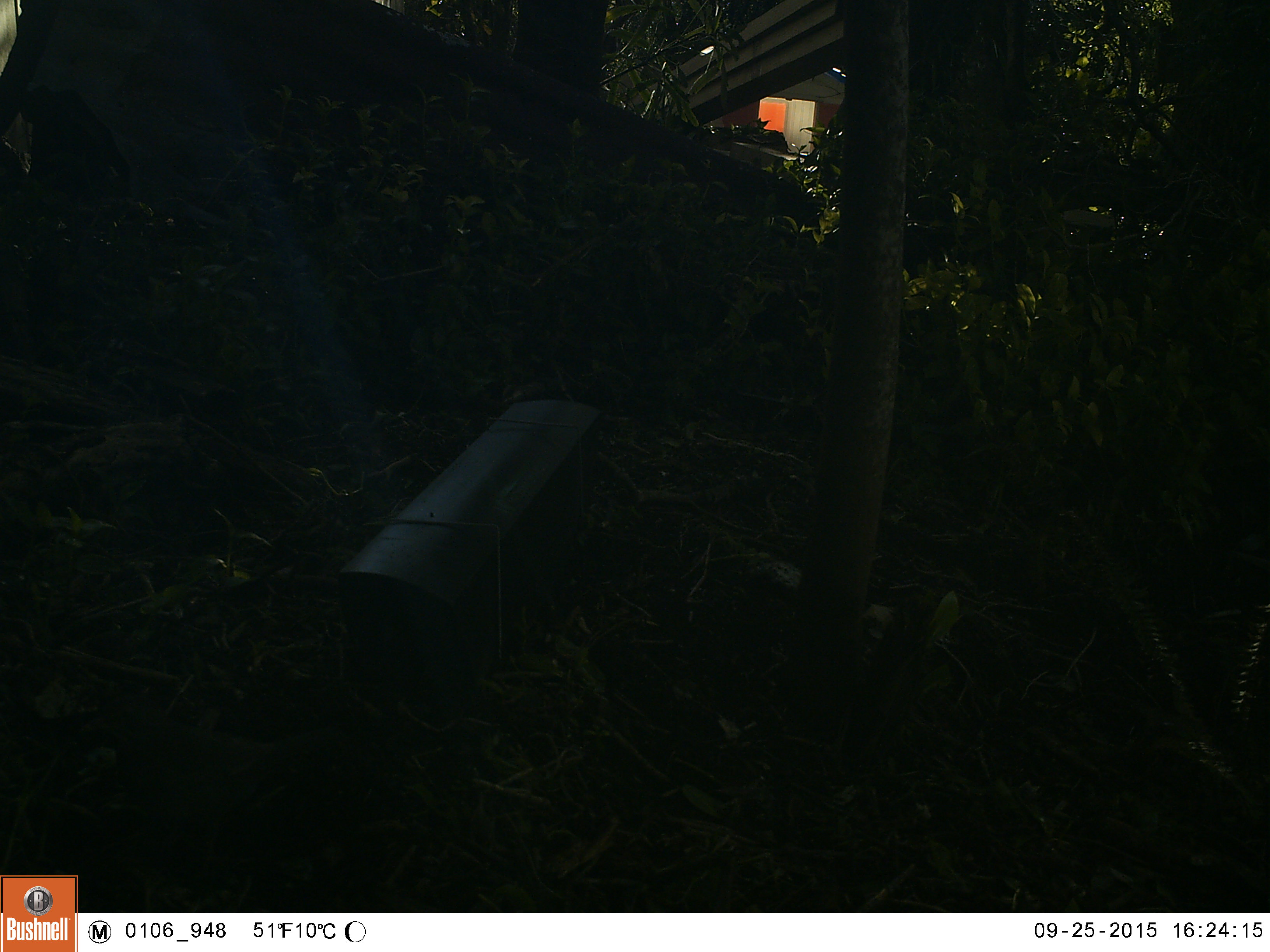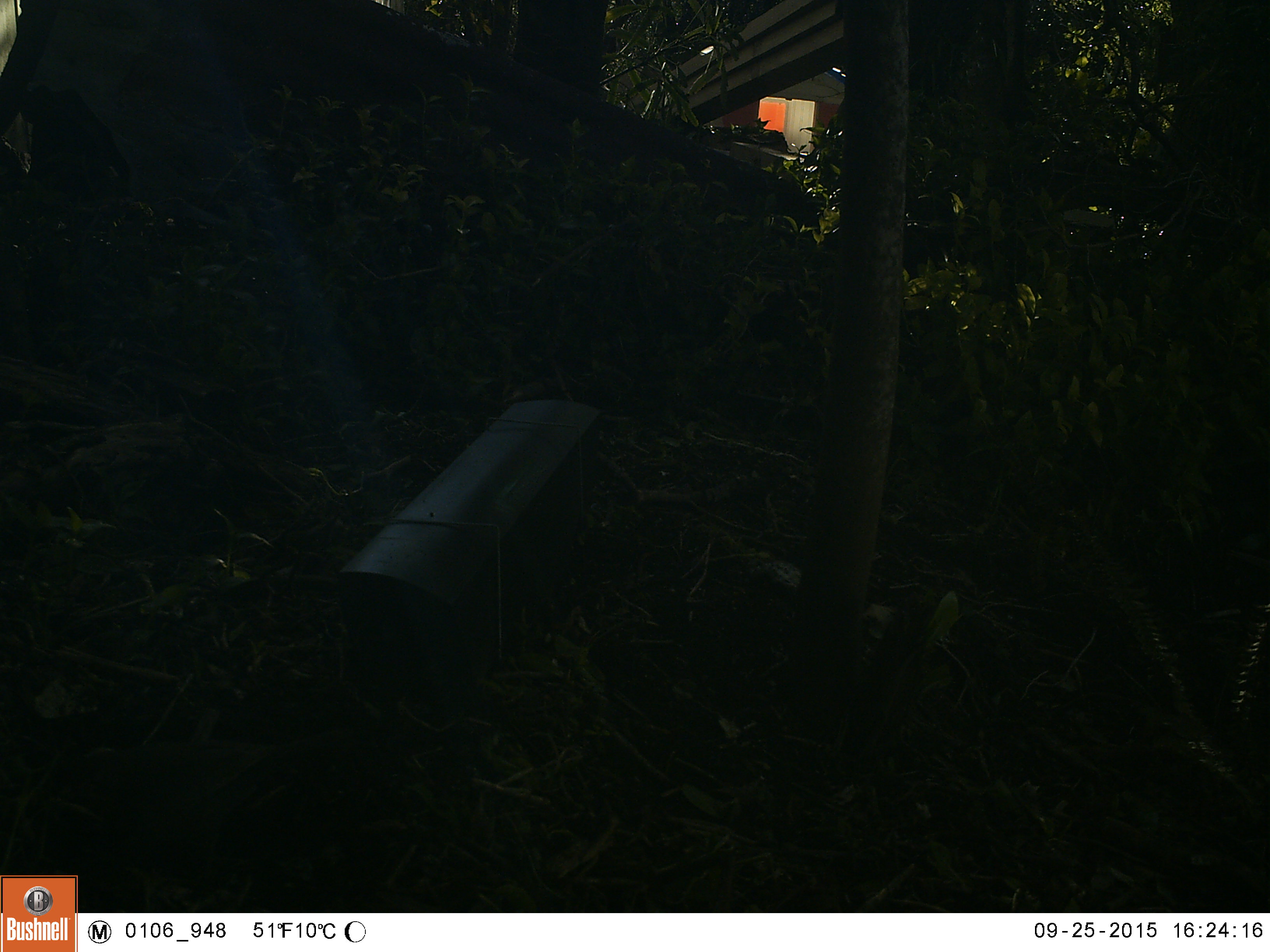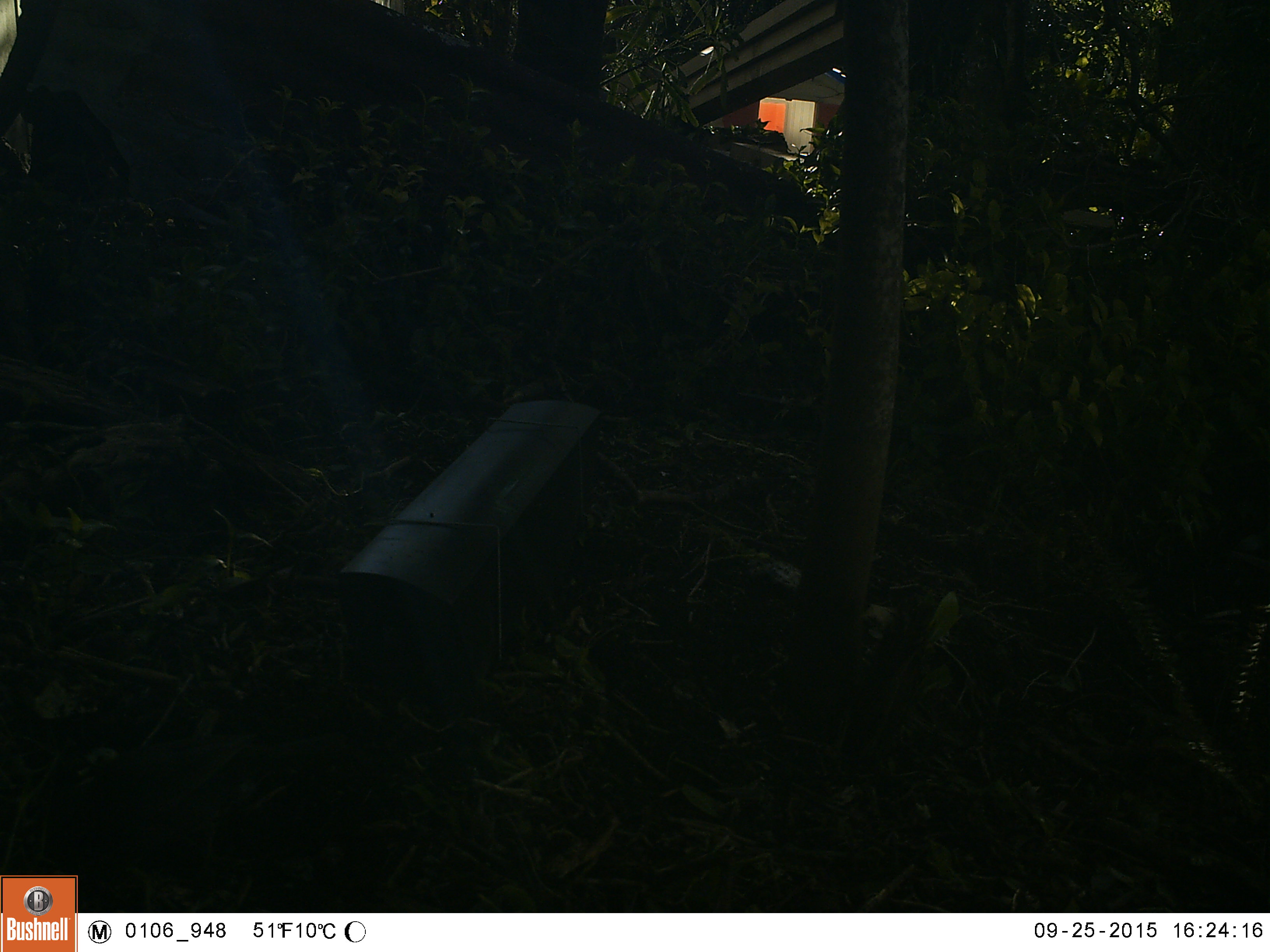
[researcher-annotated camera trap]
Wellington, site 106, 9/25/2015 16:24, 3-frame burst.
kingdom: Animalia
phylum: Chordata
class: Aves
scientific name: Aves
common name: bird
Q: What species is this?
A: Bird (Aves).